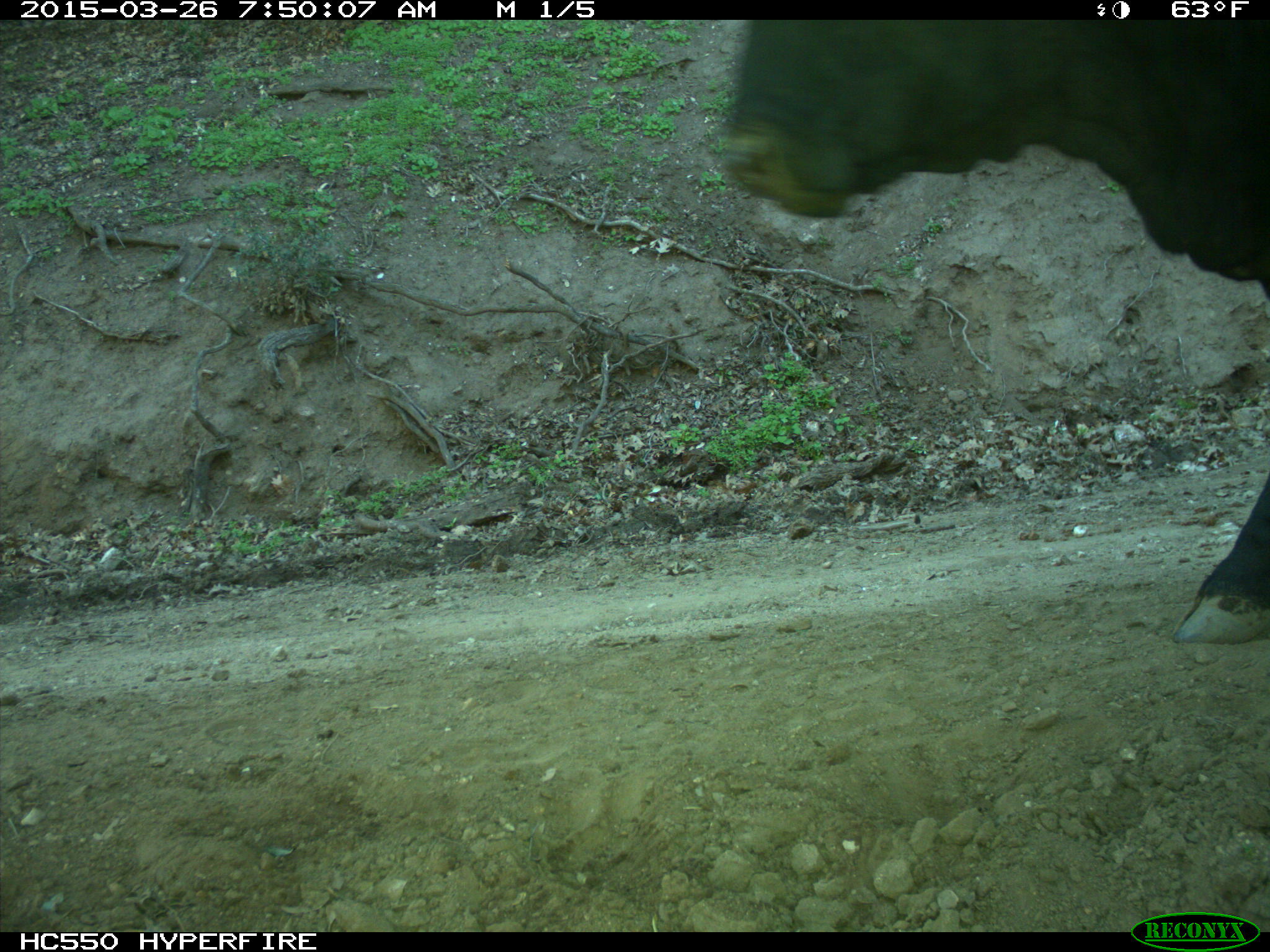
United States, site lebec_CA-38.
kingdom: Animalia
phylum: Chordata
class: Mammalia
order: Artiodactyla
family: Bovidae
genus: Bos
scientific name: Bos taurus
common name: domestic cow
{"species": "Bos taurus (domestic cow)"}